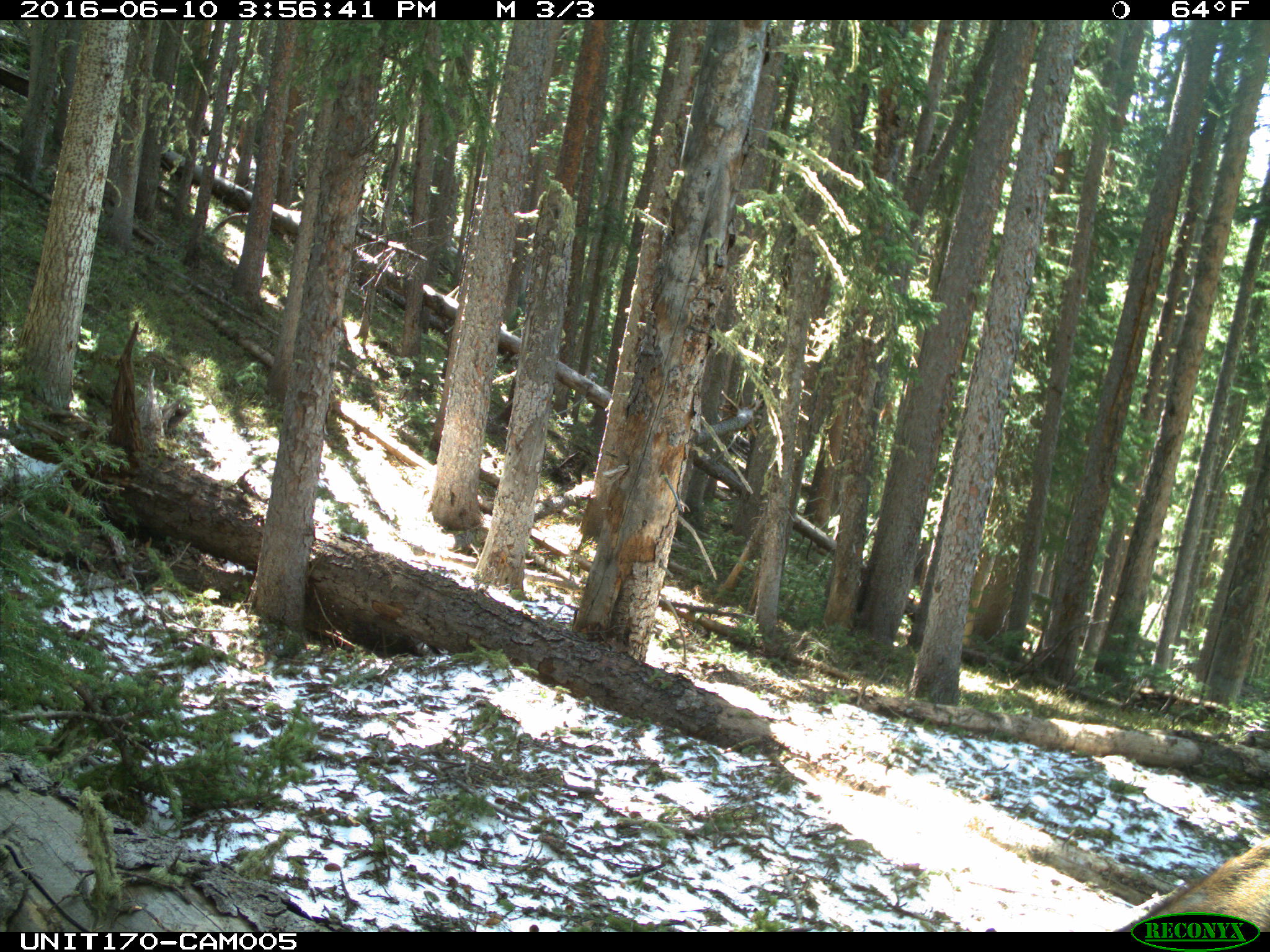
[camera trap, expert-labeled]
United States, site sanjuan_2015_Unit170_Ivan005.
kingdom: Animalia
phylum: Chordata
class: Mammalia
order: Artiodactyla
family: Cervidae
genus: Cervus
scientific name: Cervus elaphus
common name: red deer